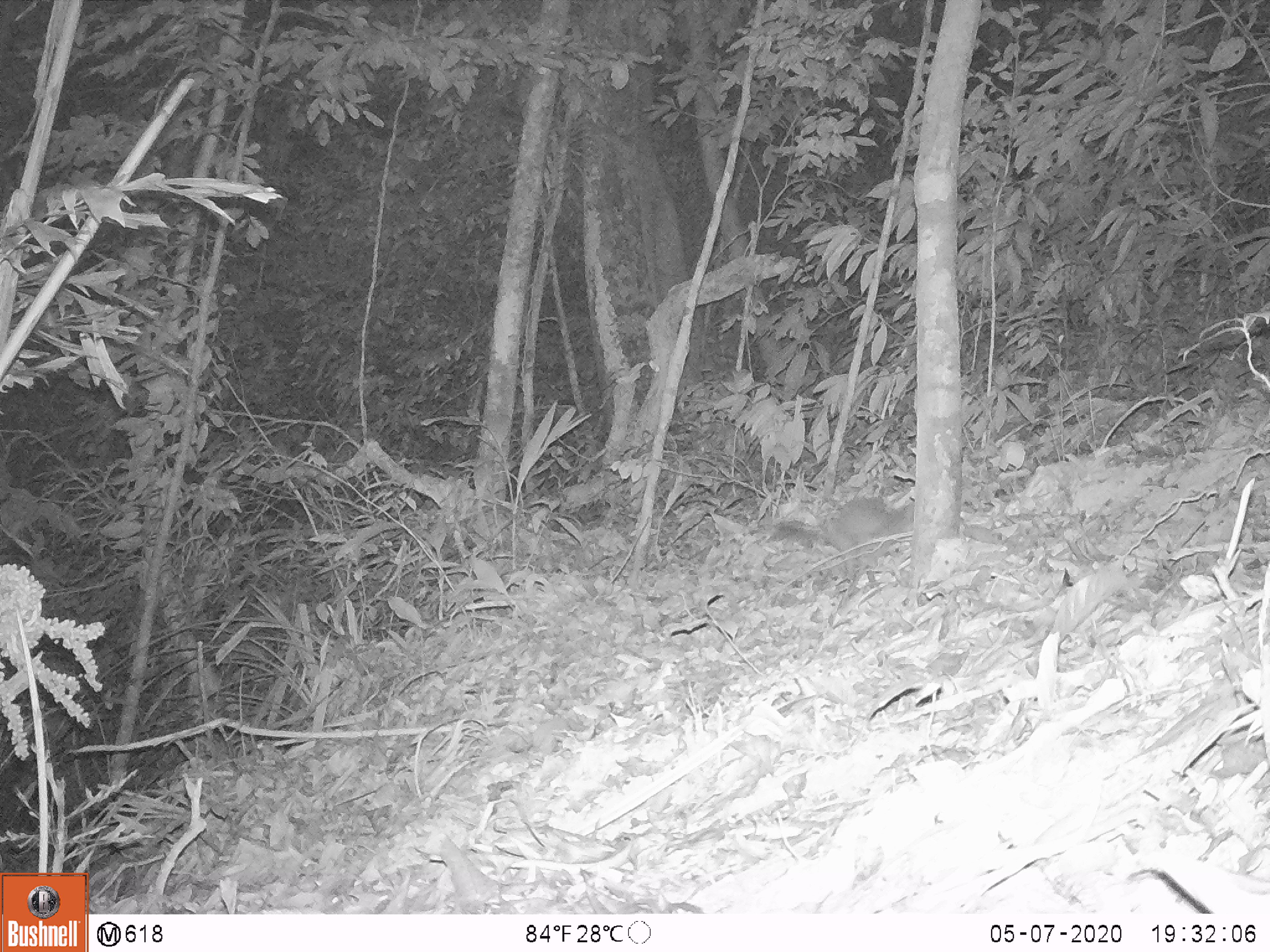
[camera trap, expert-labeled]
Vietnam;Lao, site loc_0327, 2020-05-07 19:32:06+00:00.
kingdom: Animalia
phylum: Chordata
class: Mammalia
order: Carnivora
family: Mustelidae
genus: Melogale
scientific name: Melogale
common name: ferret badger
Ferret badger (Melogale). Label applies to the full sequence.